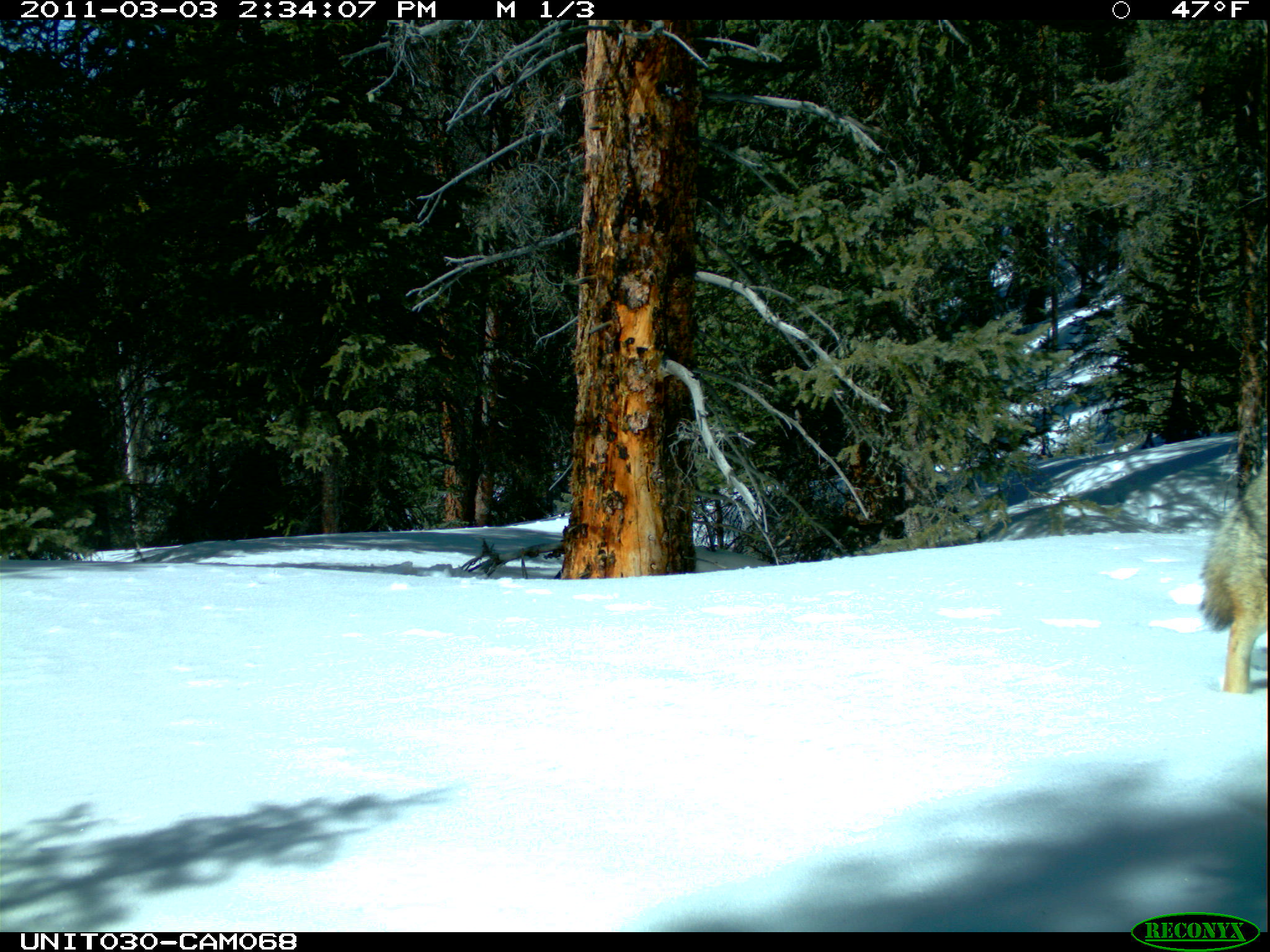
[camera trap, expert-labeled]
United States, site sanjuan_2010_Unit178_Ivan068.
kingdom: Animalia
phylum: Chordata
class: Mammalia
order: Carnivora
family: Canidae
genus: Canis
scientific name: Canis latrans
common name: coyote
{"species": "Canis latrans (coyote)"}